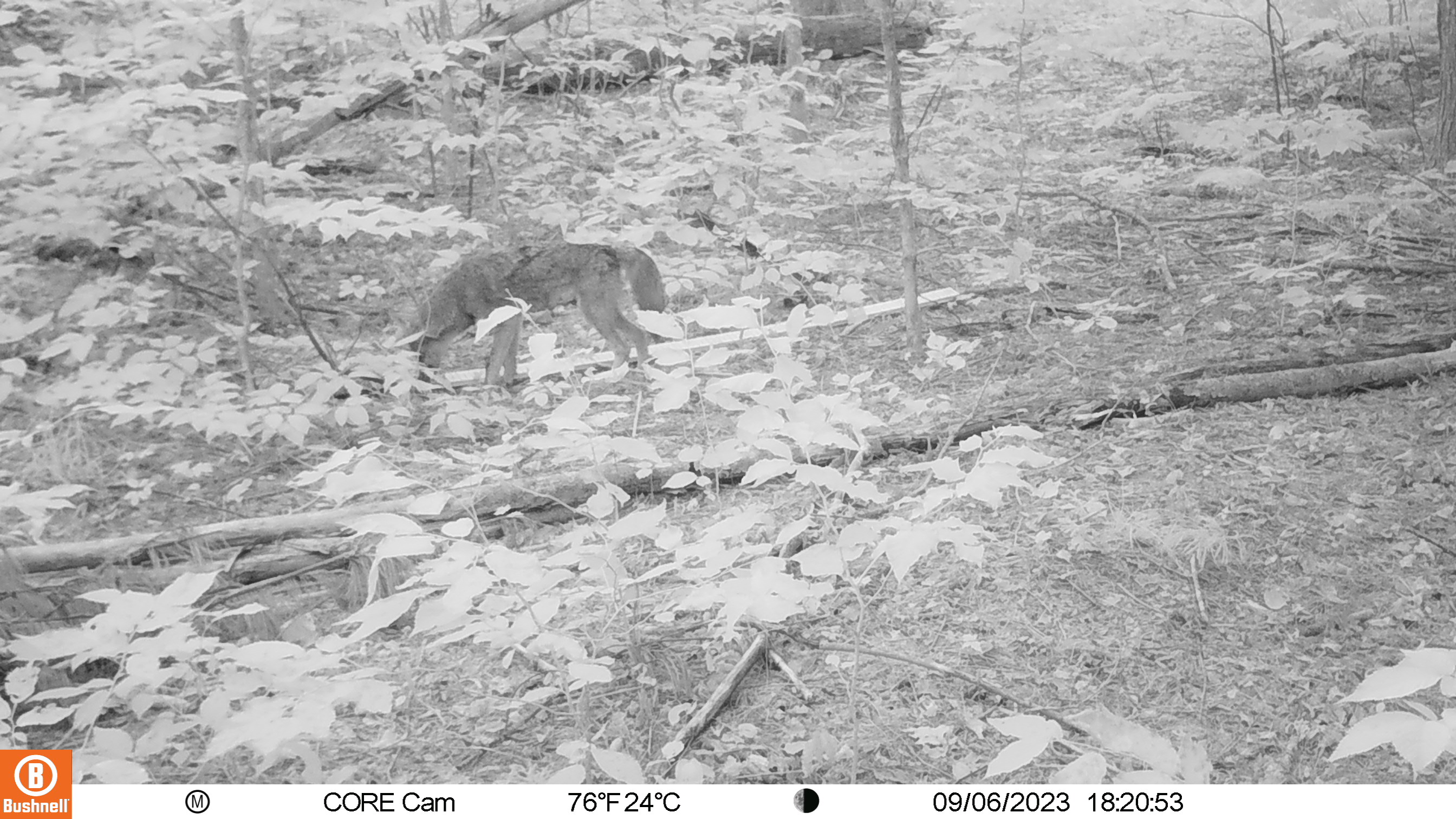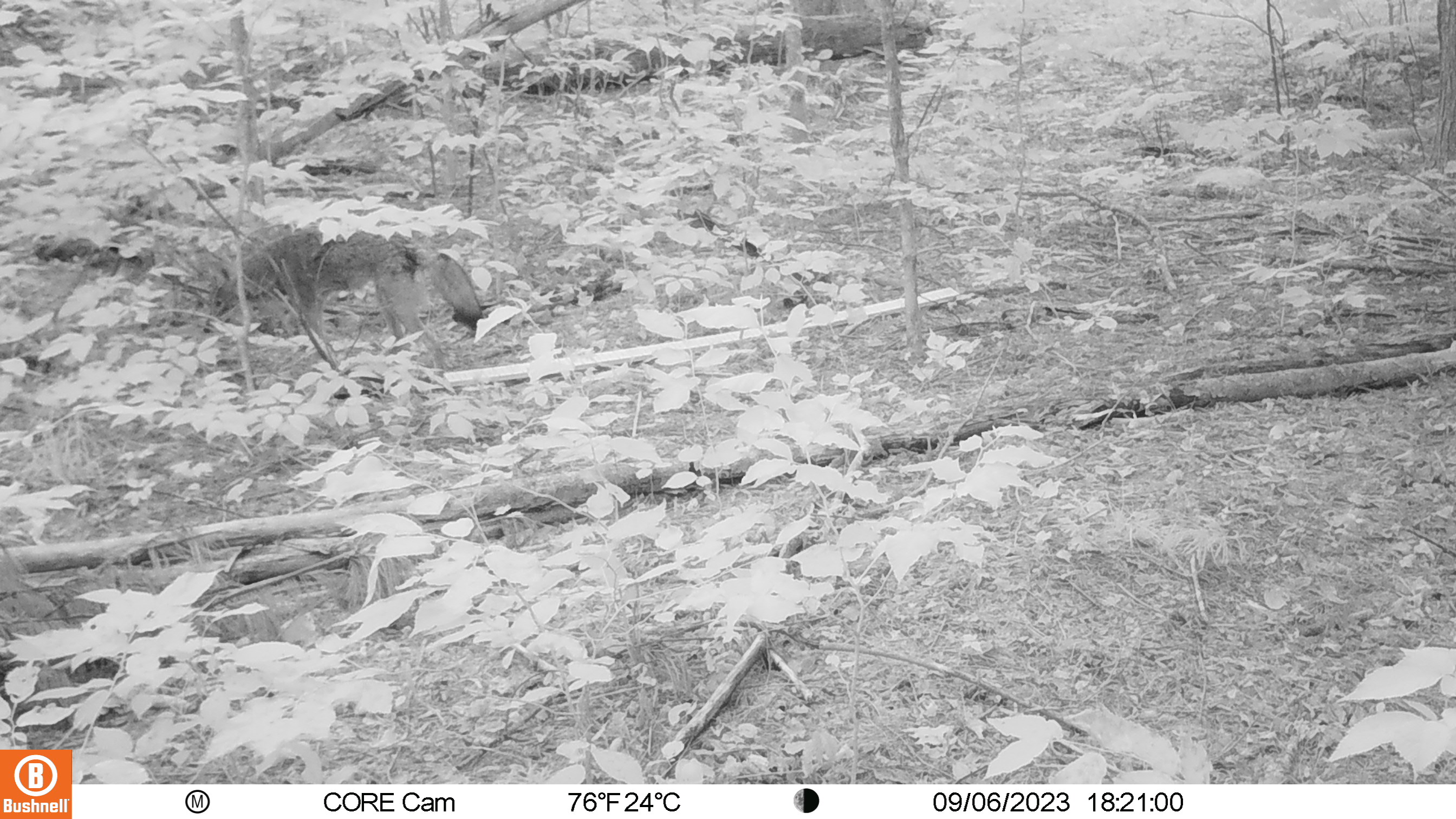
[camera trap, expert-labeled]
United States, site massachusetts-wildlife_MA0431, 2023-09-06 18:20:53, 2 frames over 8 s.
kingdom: Animalia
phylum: Chordata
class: Mammalia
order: Carnivora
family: Canidae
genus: Canis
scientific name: Canis latrans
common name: coyote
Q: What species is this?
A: Coyote (Canis latrans).